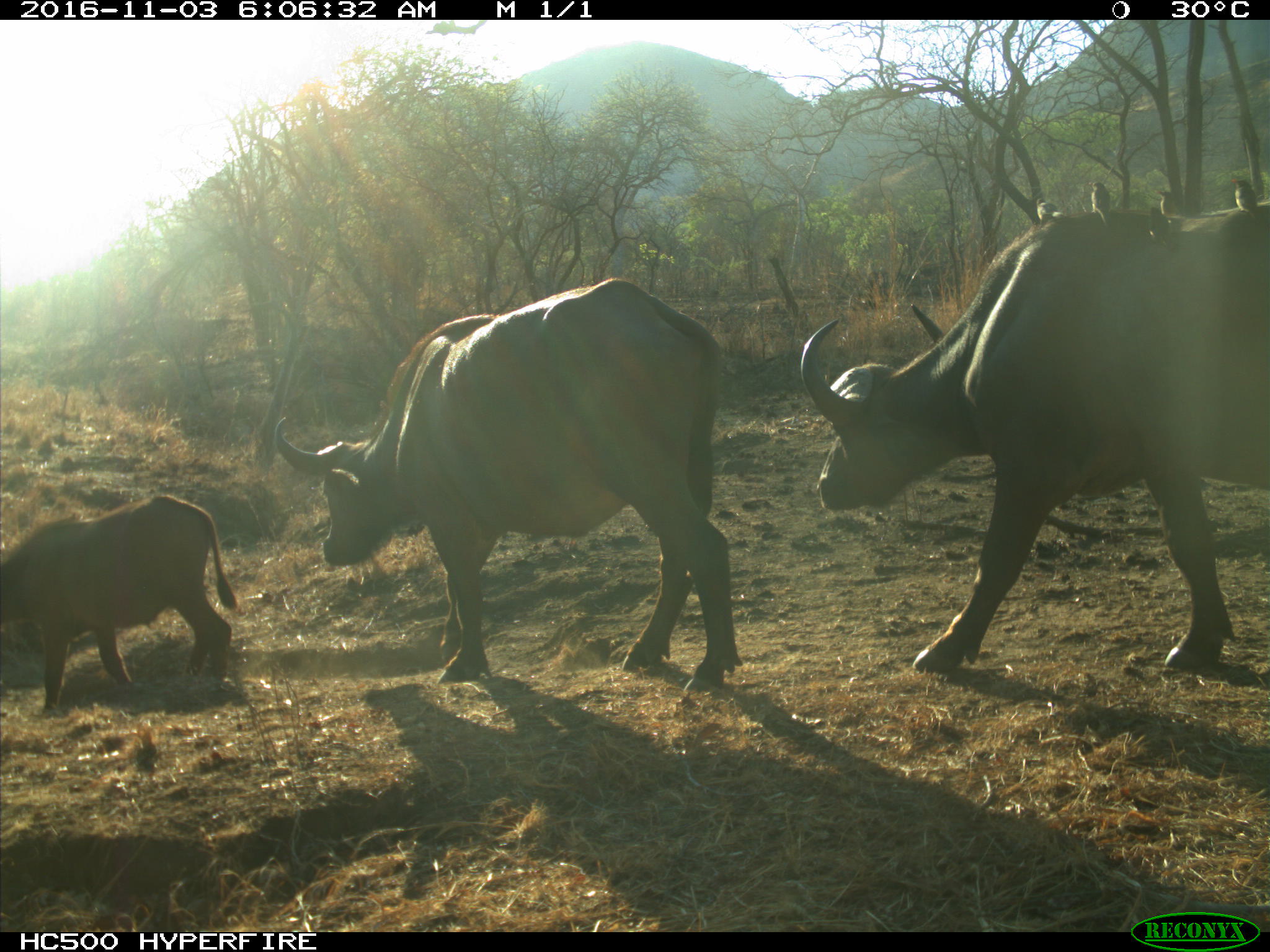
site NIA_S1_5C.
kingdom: Animalia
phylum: Chordata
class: Aves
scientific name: Aves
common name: bird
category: birdother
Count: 4.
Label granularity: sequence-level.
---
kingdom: Animalia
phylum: Chordata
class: Mammalia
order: Artiodactyla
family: Bovidae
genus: Syncerus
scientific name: Syncerus caffer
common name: african buffalo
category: buffalo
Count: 3.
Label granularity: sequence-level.